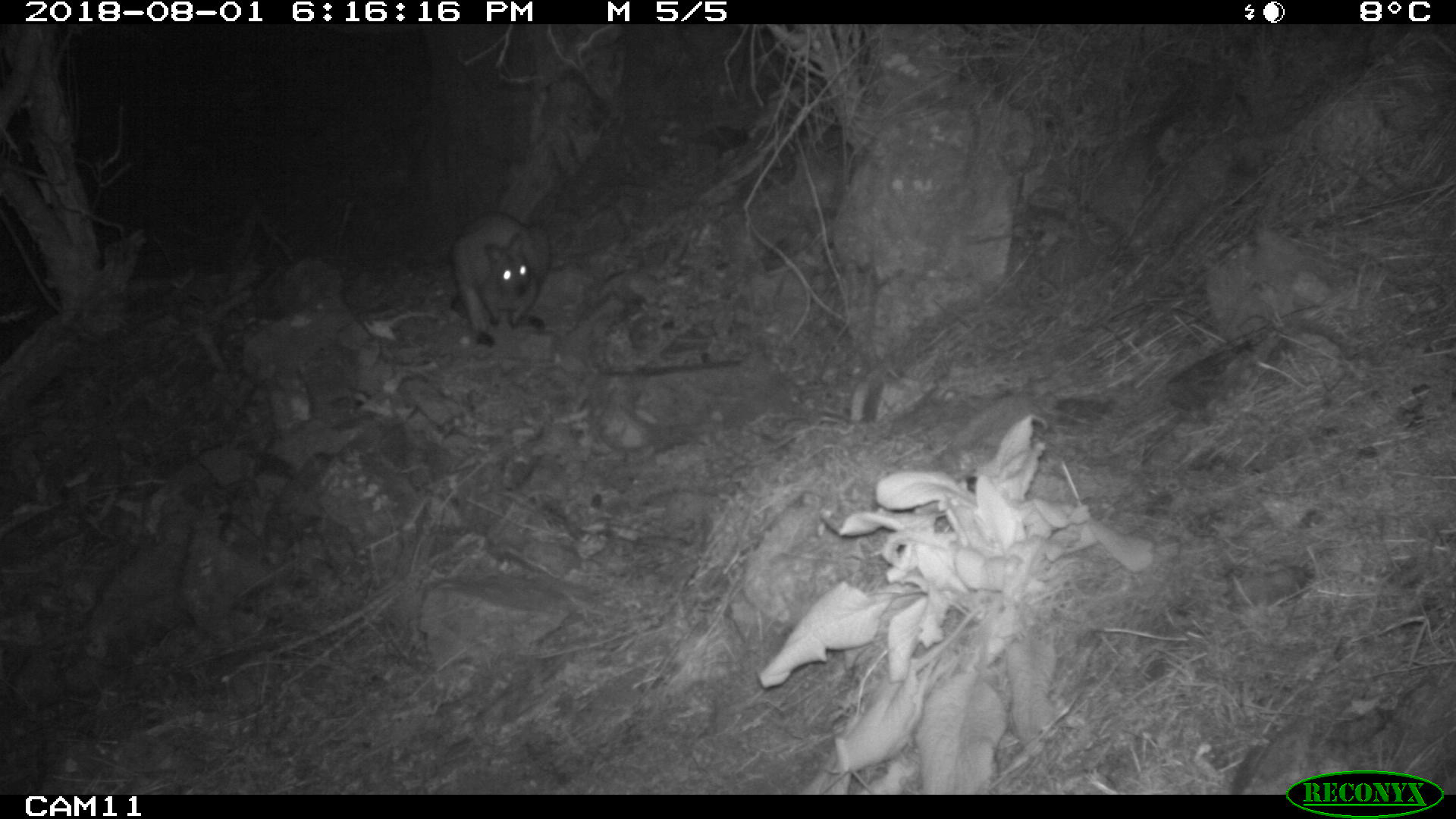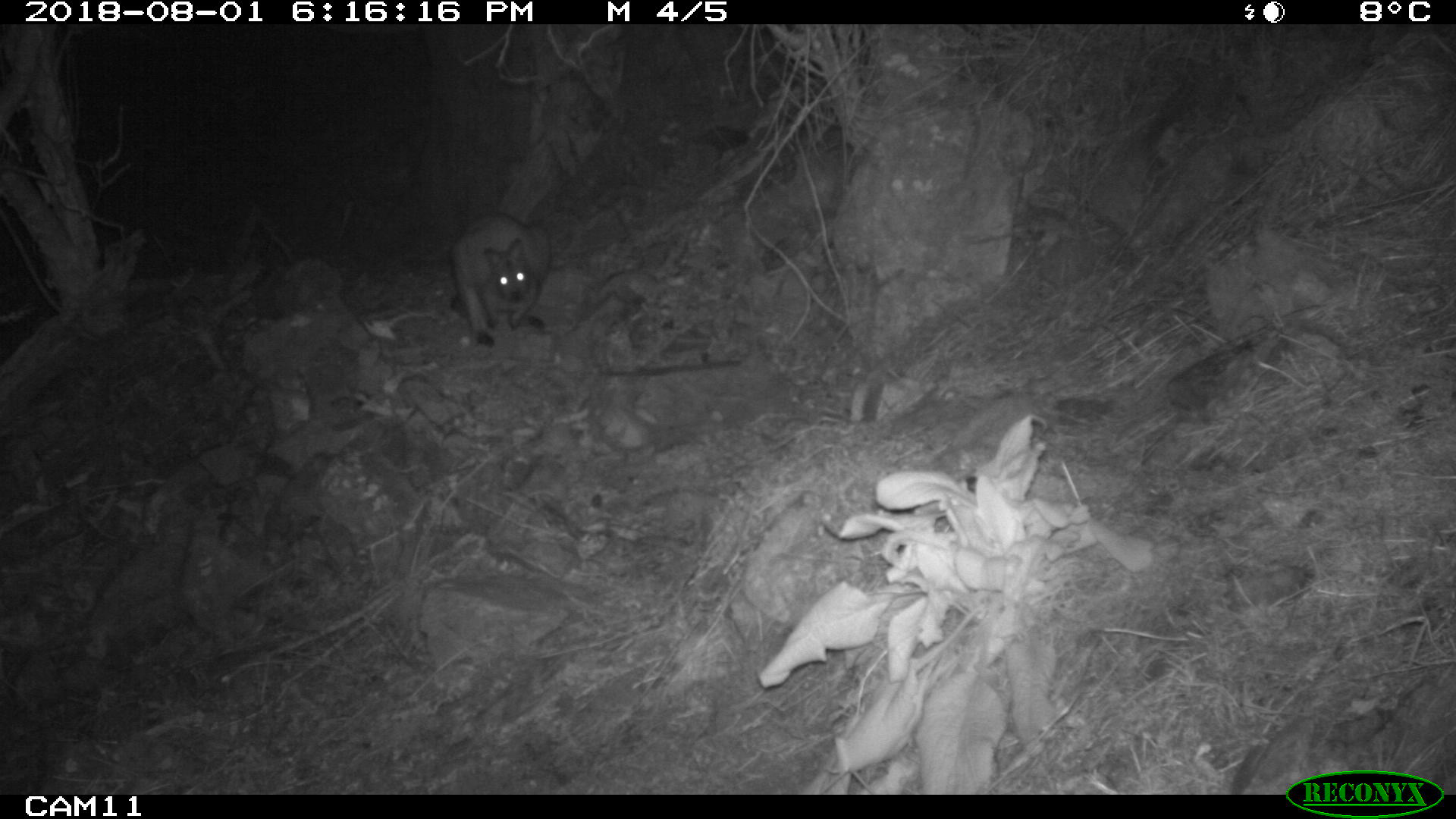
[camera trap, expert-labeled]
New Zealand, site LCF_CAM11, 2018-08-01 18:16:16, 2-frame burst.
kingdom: Animalia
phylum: Chordata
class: Mammalia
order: Diprotodontia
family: Macropodidae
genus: Notamacropus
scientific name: Notamacropus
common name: wallaby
Wallaby (Notamacropus).